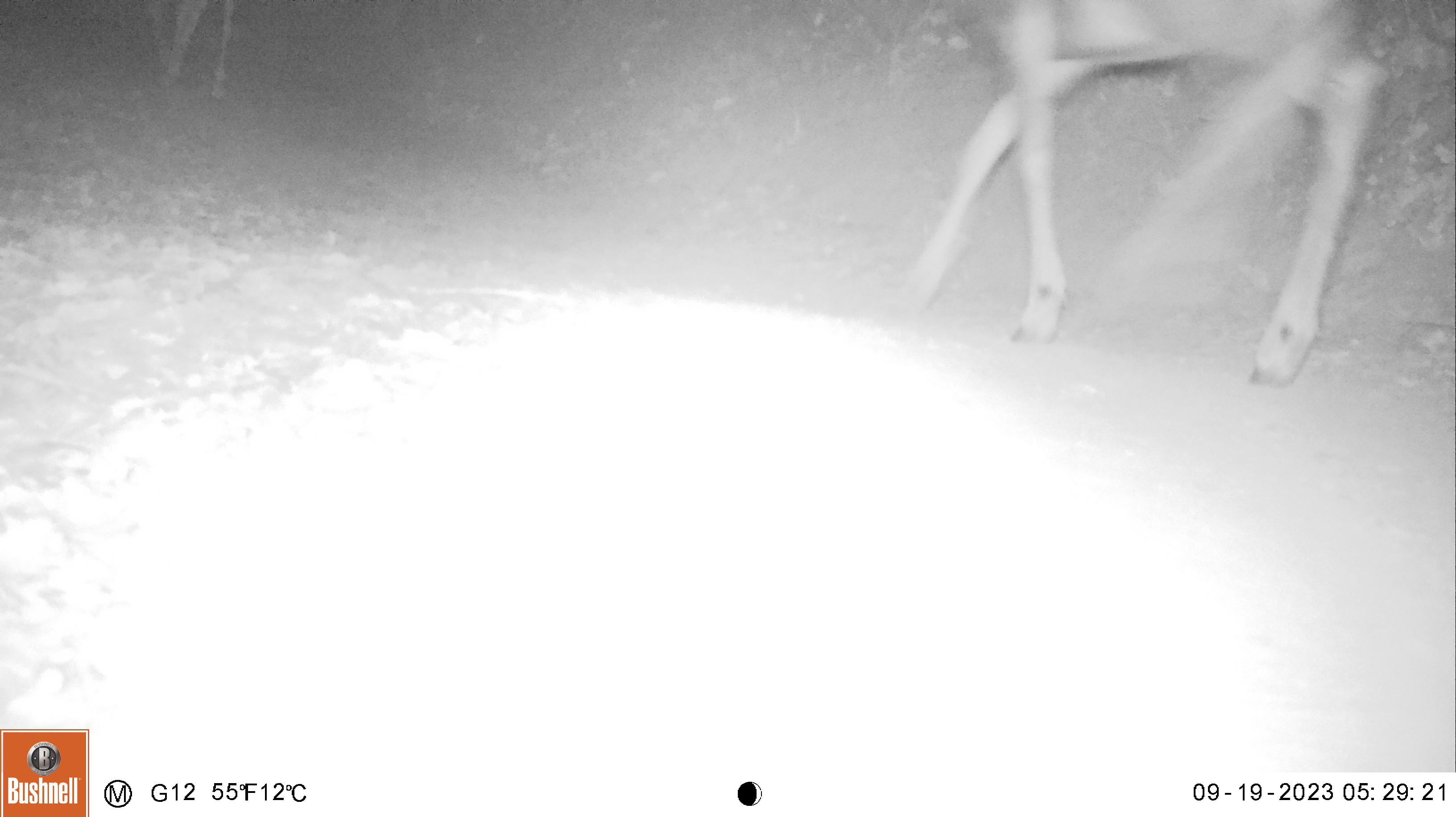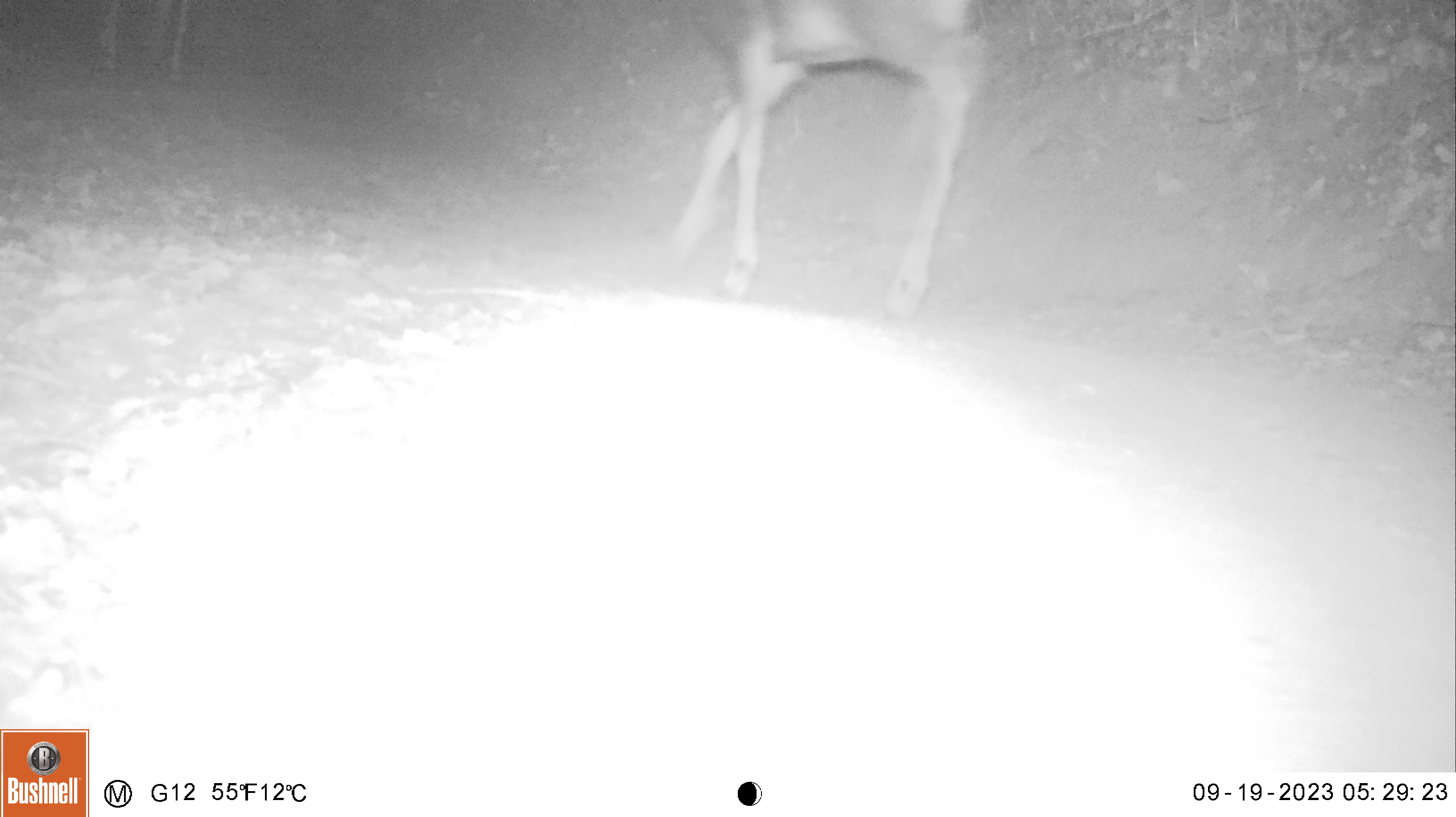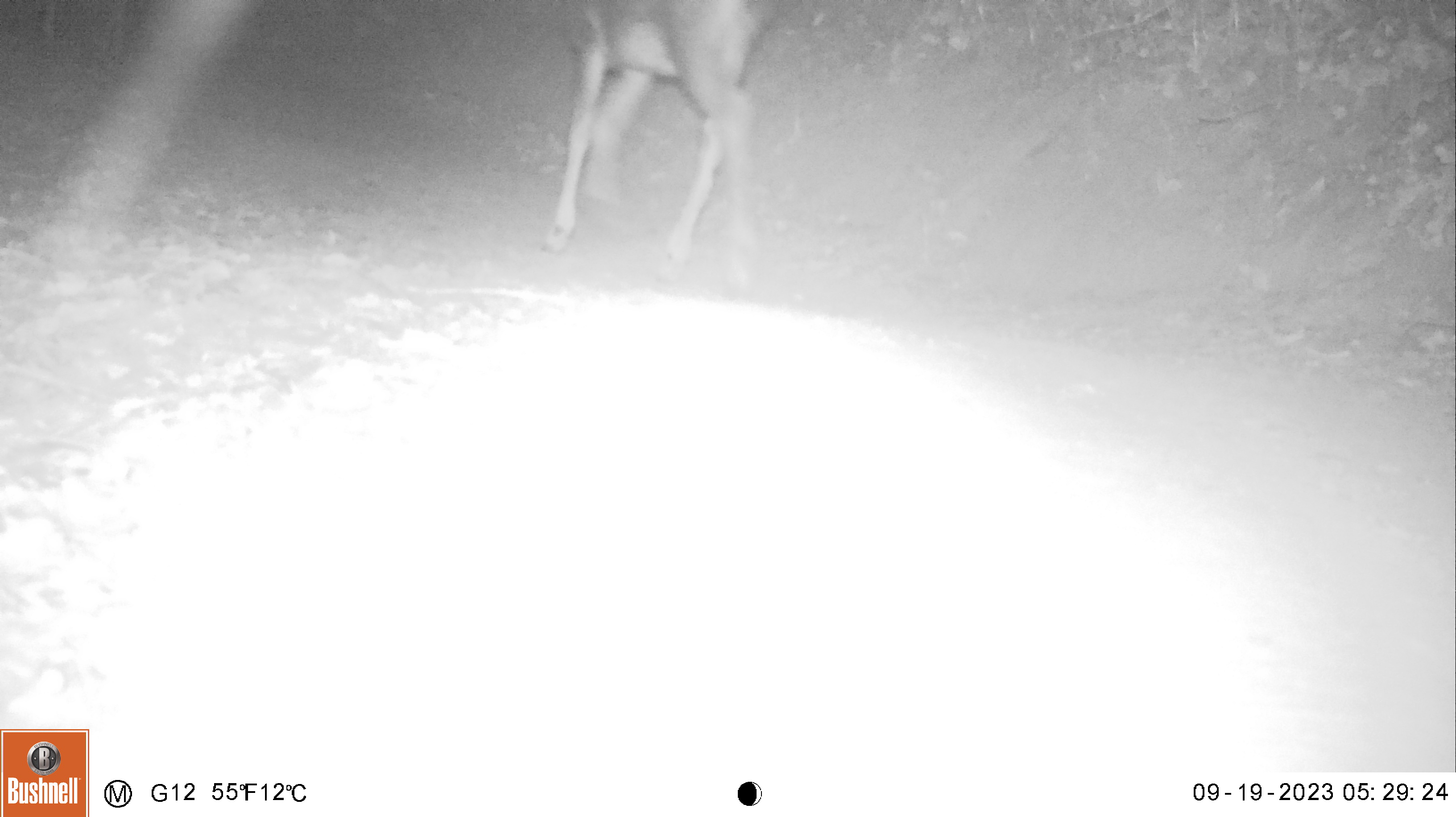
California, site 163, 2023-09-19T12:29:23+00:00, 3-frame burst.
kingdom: Animalia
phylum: Chordata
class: Mammalia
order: Artiodactyla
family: Cervidae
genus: Odocoileus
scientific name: Odocoileus hemionus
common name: mule deer